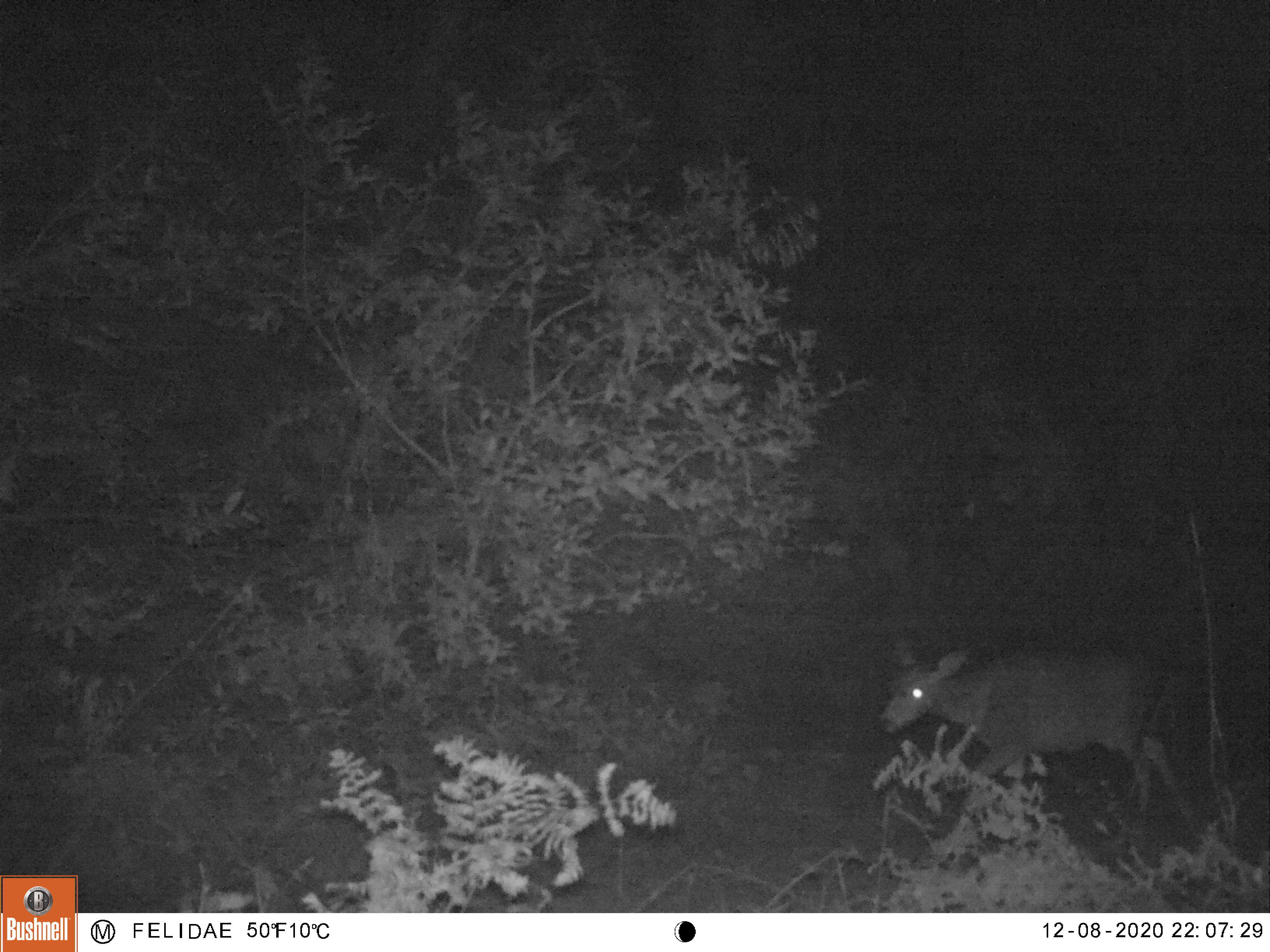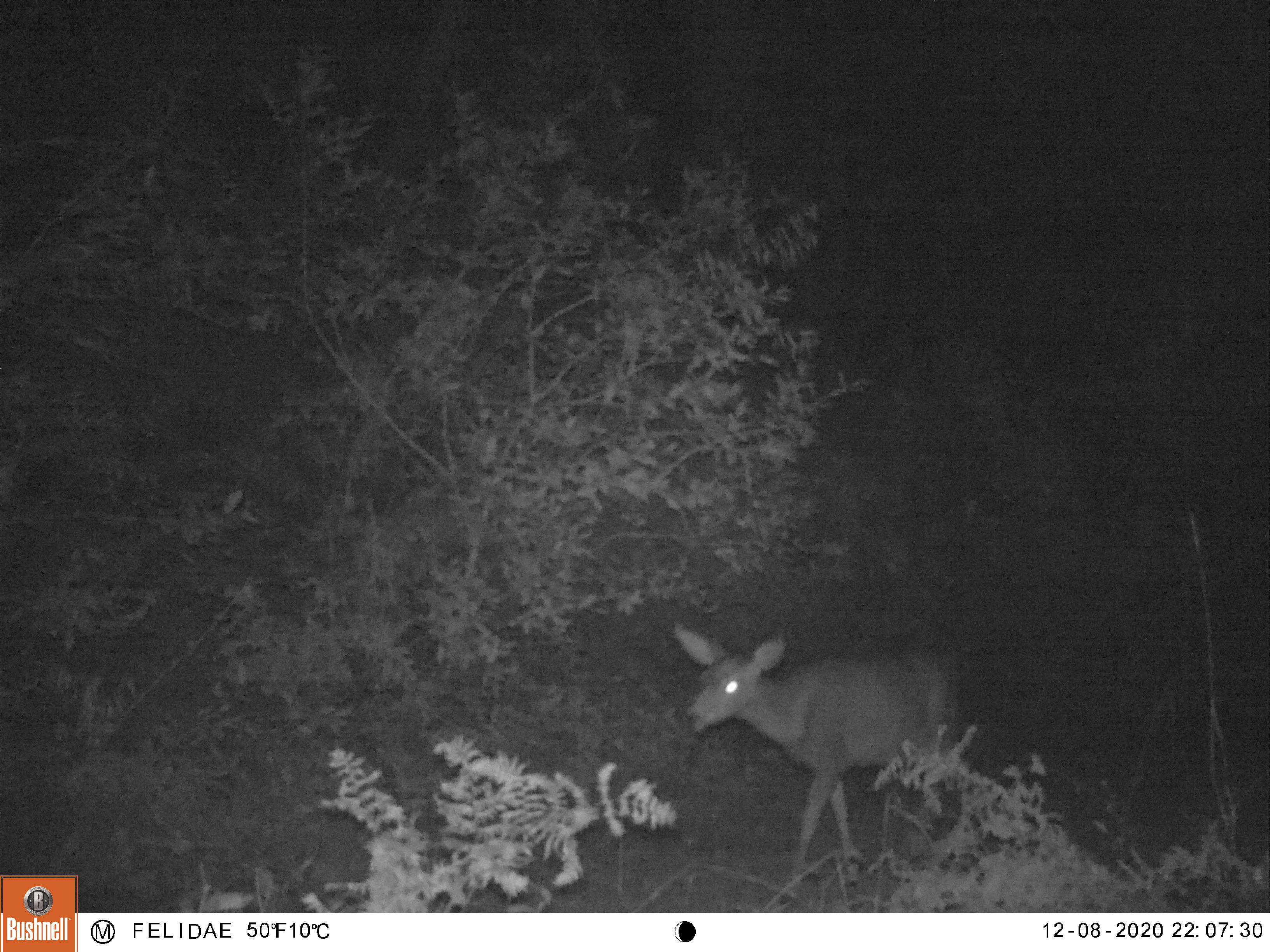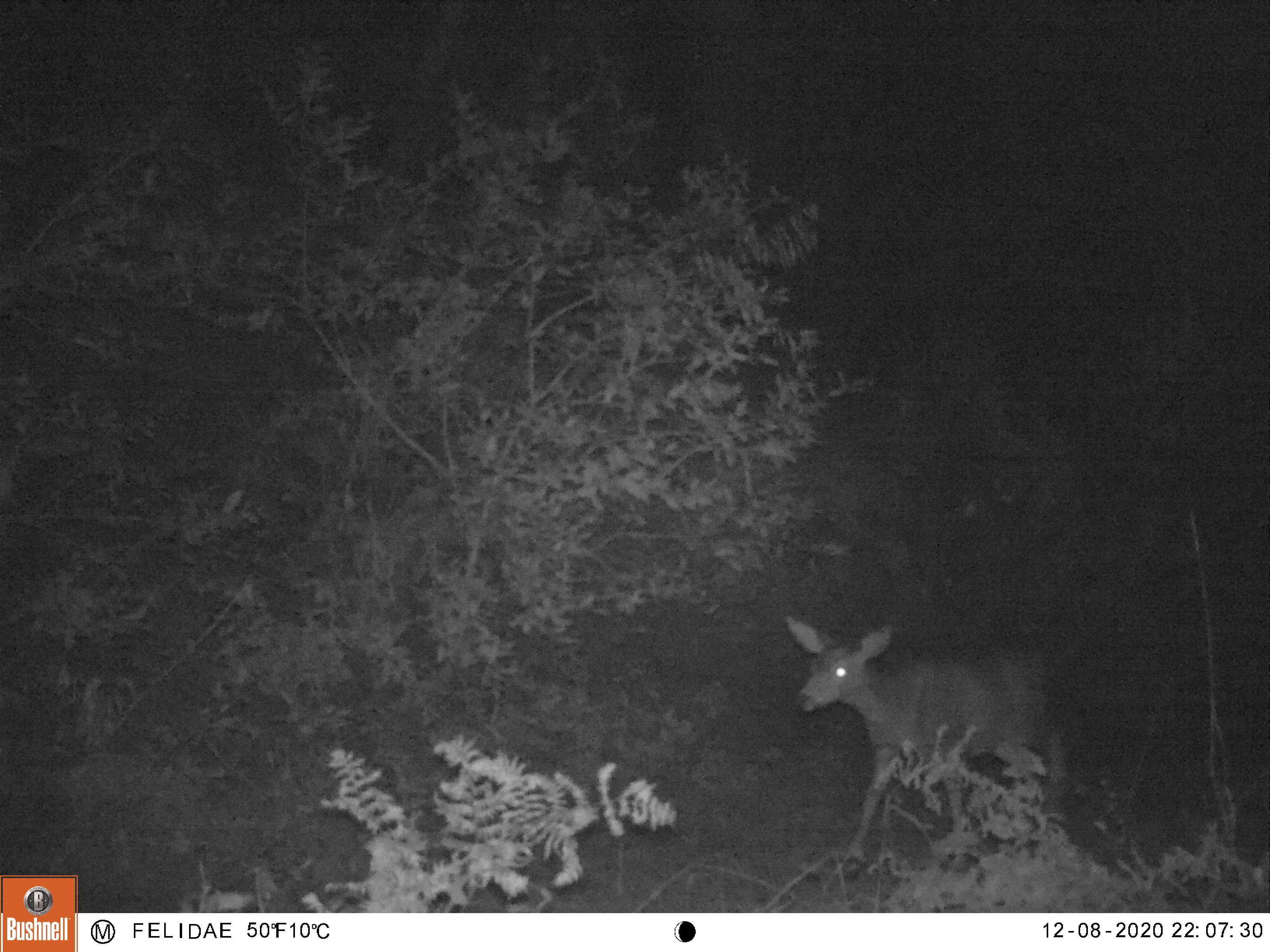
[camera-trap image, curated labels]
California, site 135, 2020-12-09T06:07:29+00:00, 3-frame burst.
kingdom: Animalia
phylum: Chordata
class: Mammalia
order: Artiodactyla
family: Cervidae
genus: Odocoileus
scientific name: Odocoileus hemionus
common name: mule deer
Mule deer (Odocoileus hemionus).